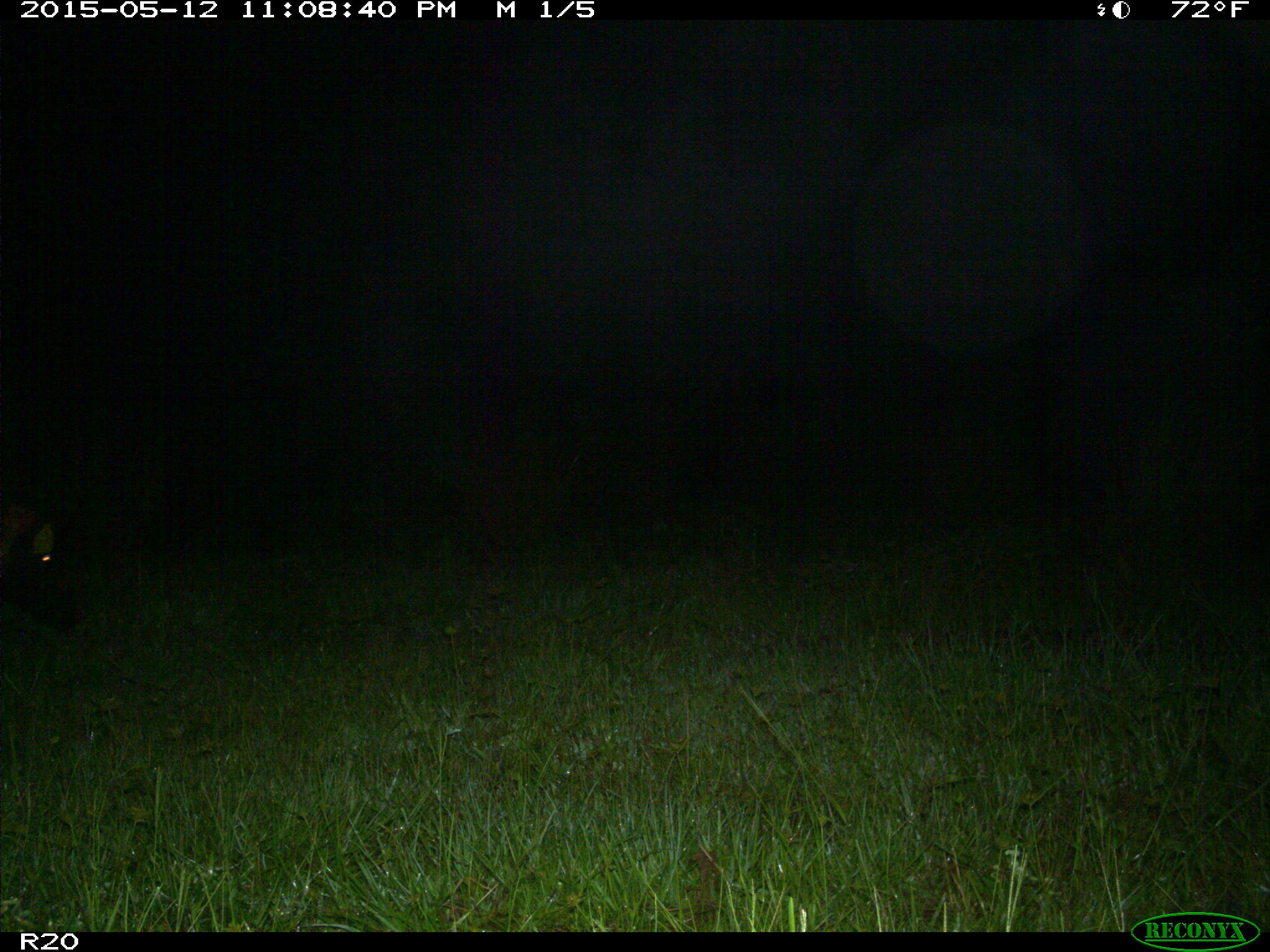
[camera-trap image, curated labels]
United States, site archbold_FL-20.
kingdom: Animalia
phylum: Chordata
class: Mammalia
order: Artiodactyla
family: Suidae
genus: Sus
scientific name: Sus scrofa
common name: wild boar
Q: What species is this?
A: Sus scrofa (wild boar).